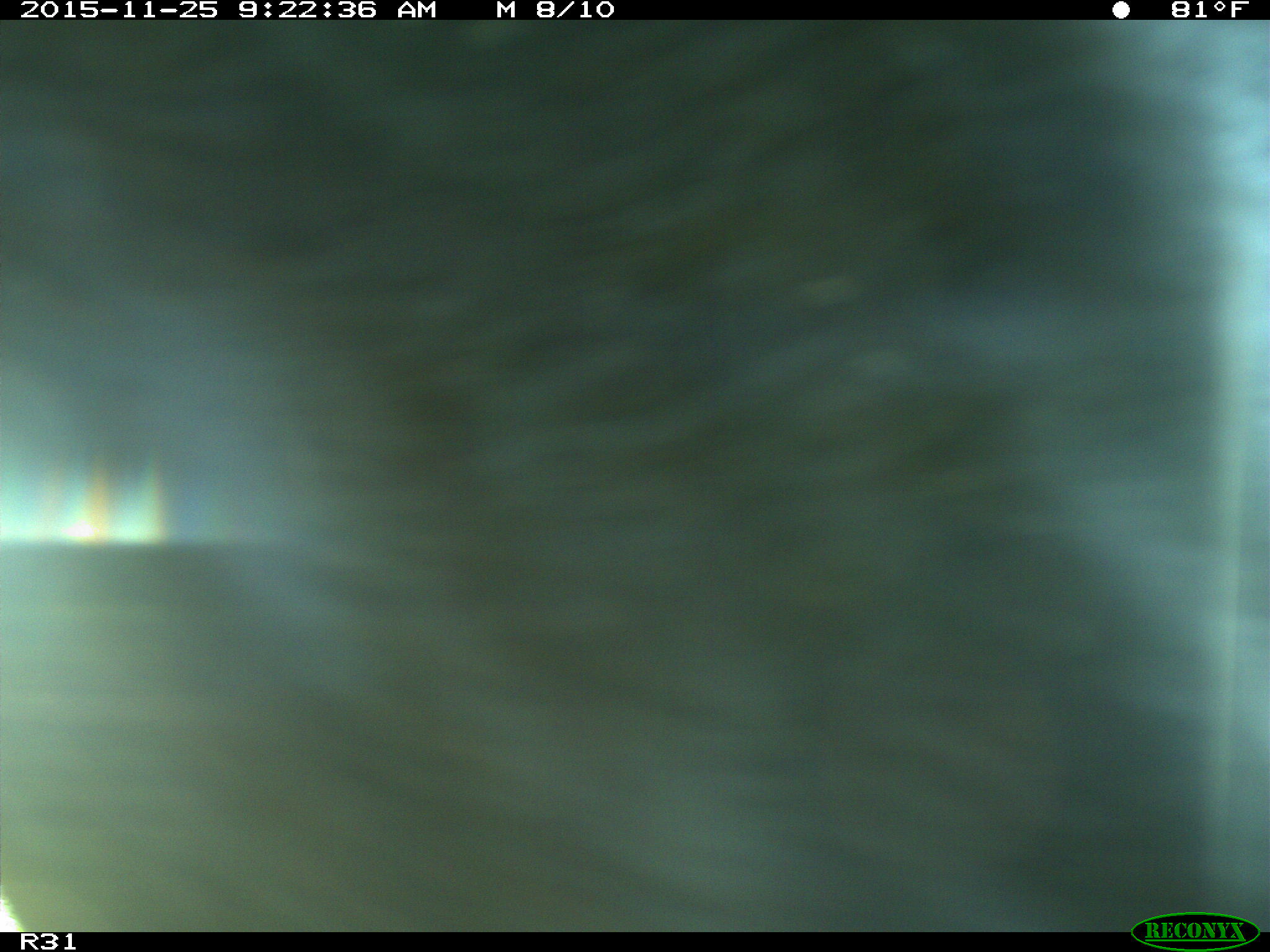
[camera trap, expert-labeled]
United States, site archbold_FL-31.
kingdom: Animalia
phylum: Chordata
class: Mammalia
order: Artiodactyla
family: Bovidae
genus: Bos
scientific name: Bos taurus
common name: domestic cow